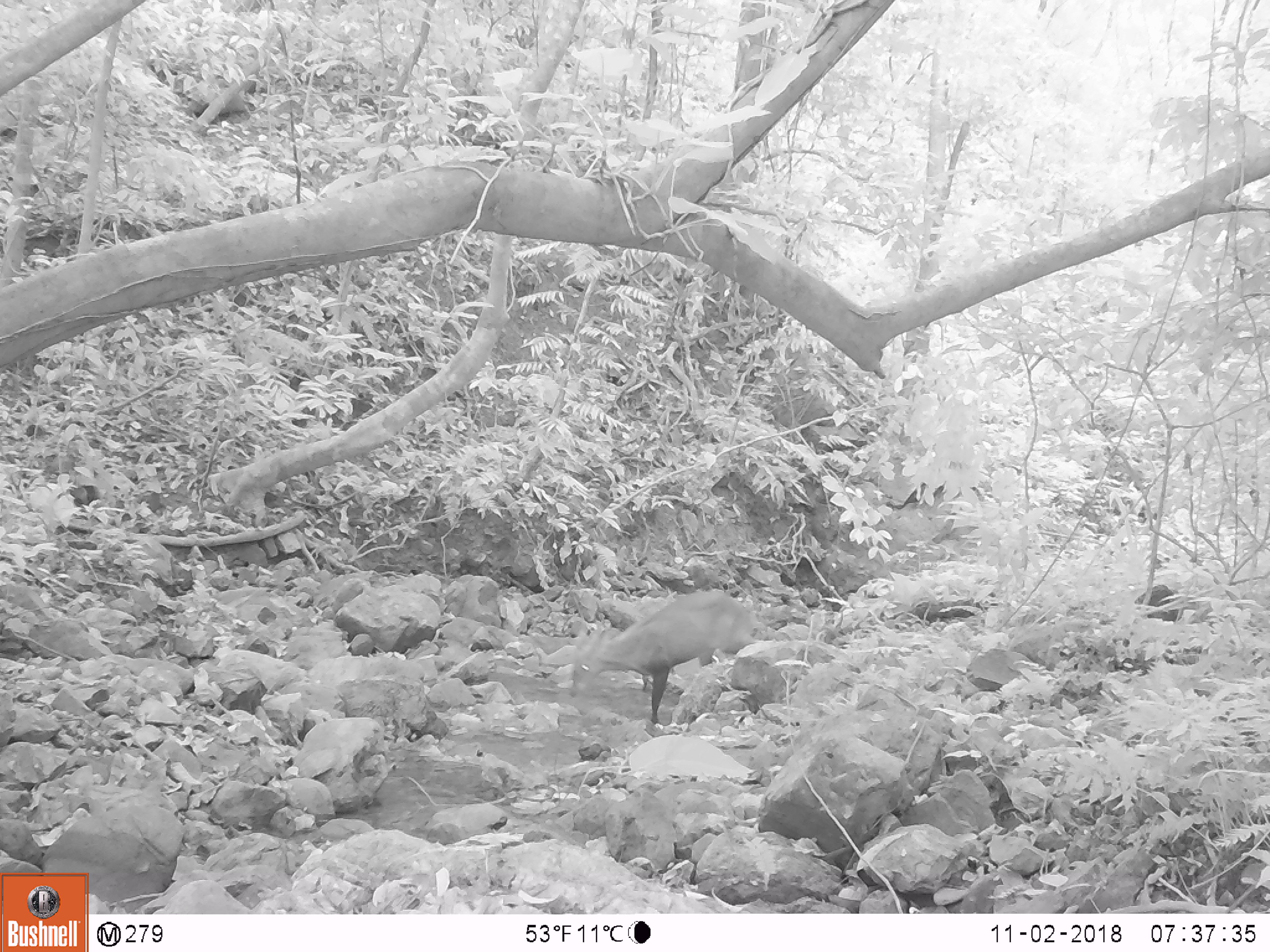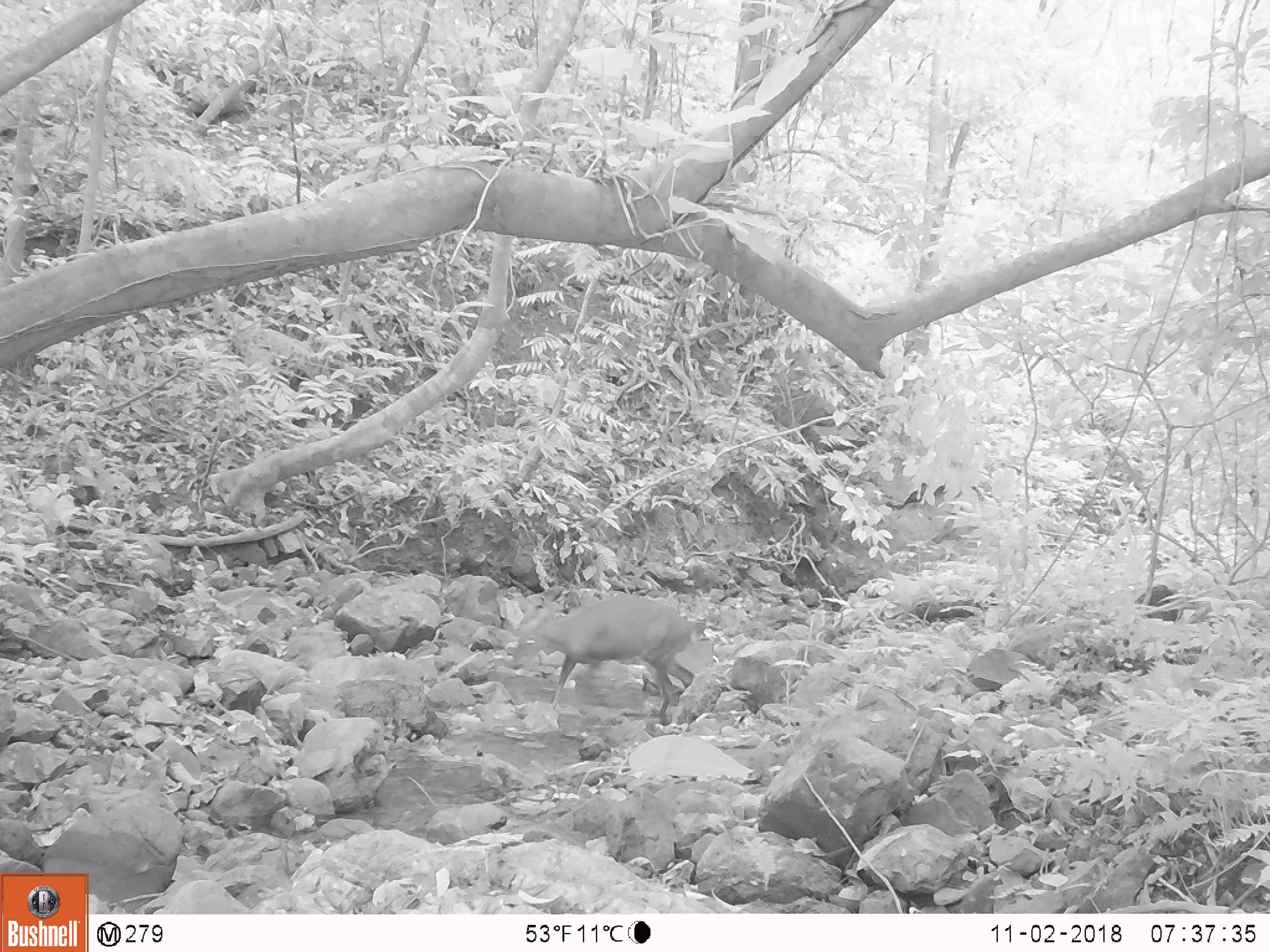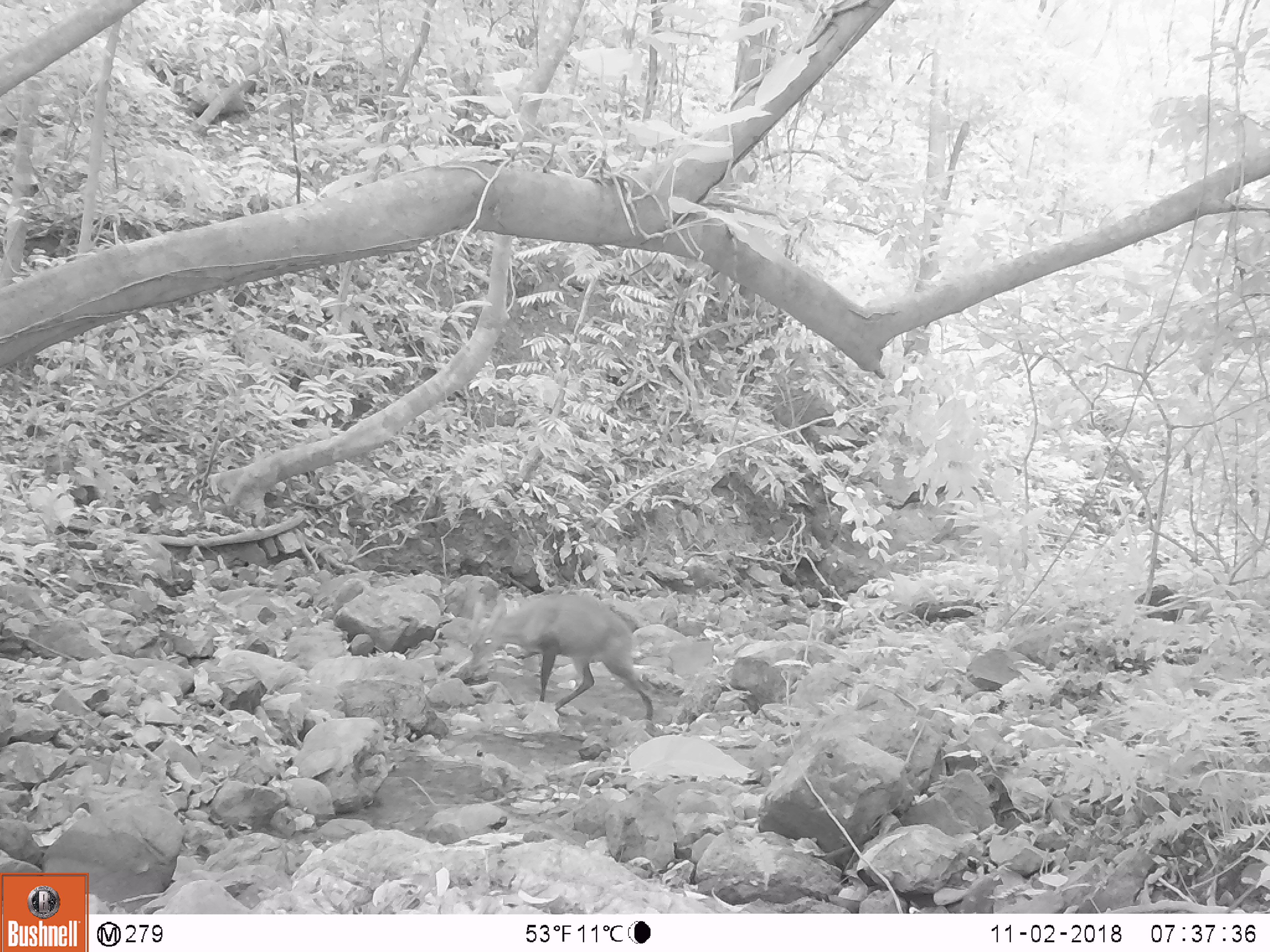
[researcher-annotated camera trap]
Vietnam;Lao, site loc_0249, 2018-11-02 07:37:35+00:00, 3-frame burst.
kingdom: Animalia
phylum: Chordata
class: Mammalia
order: Artiodactyla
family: Cervidae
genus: Muntiacus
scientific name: Muntiacus vuquangensis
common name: large-antlered muntjac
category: large antlered muntjac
Large antlered muntjac (large-antlered muntjac) (Muntiacus vuquangensis). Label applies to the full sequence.